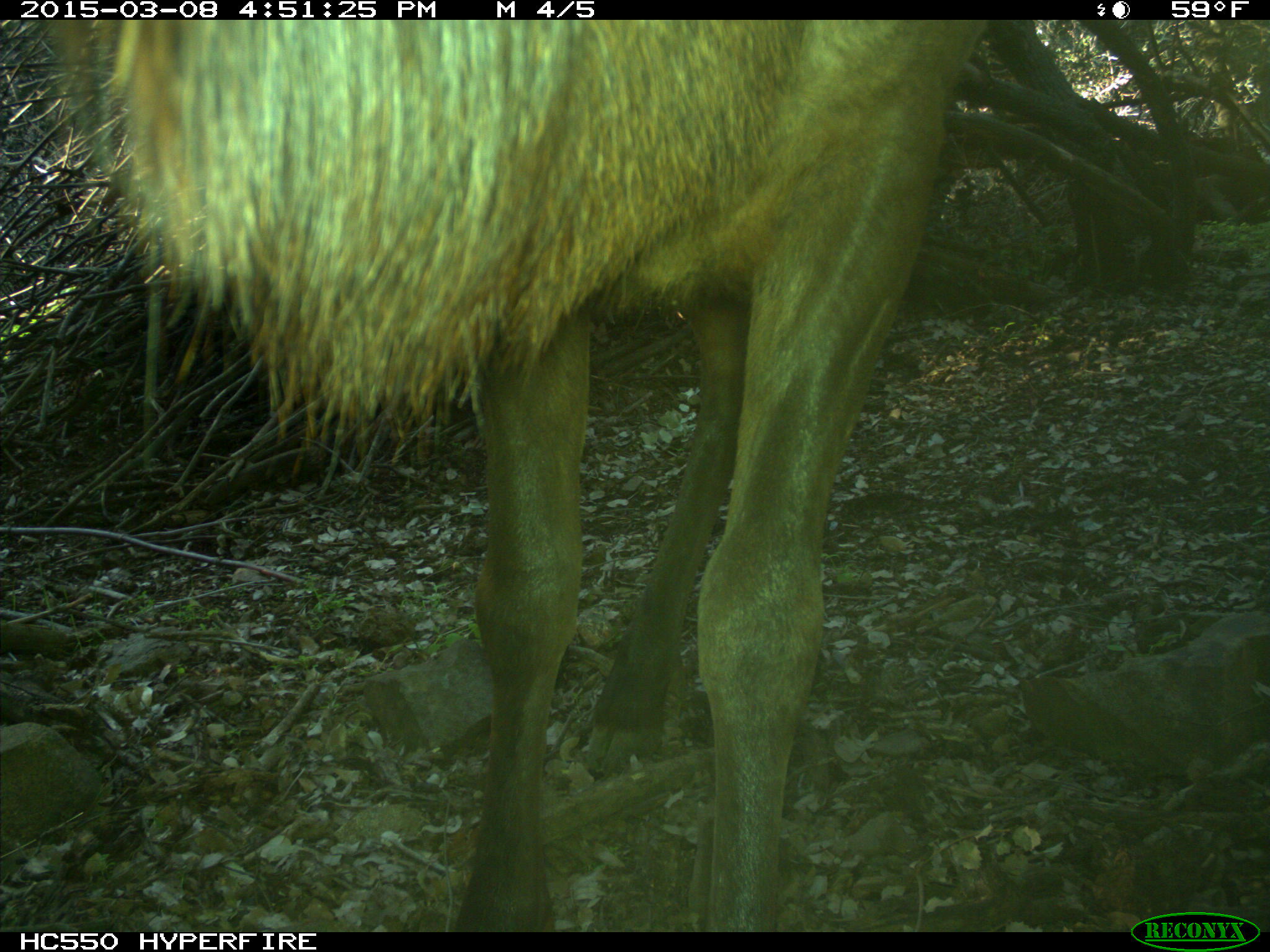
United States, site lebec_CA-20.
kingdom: Animalia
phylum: Chordata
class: Mammalia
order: Artiodactyla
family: Cervidae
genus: Cervus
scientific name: Cervus canadensis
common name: elk